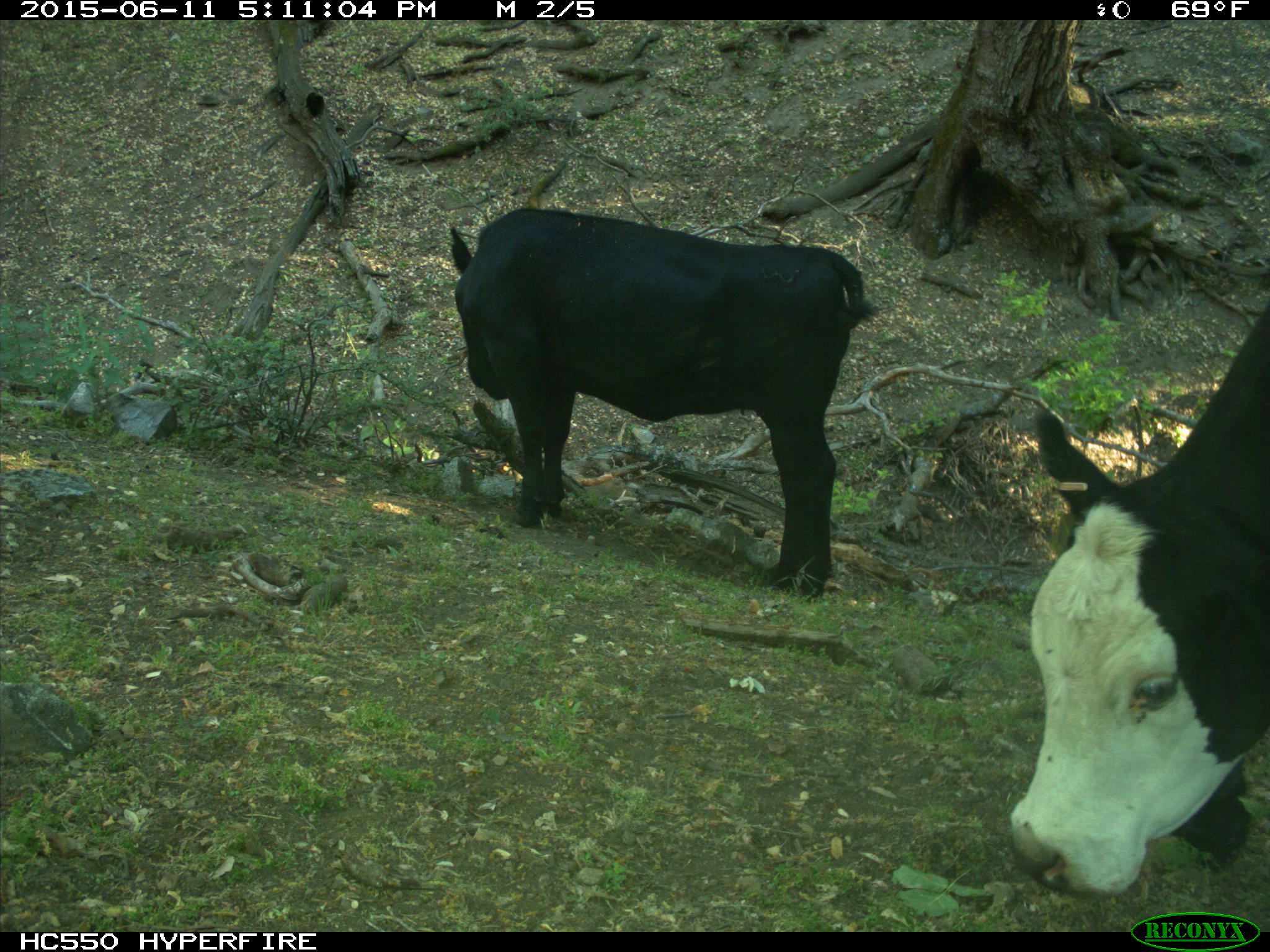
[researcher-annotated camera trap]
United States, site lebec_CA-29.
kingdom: Animalia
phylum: Chordata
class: Mammalia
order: Artiodactyla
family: Bovidae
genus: Bos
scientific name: Bos taurus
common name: domestic cow